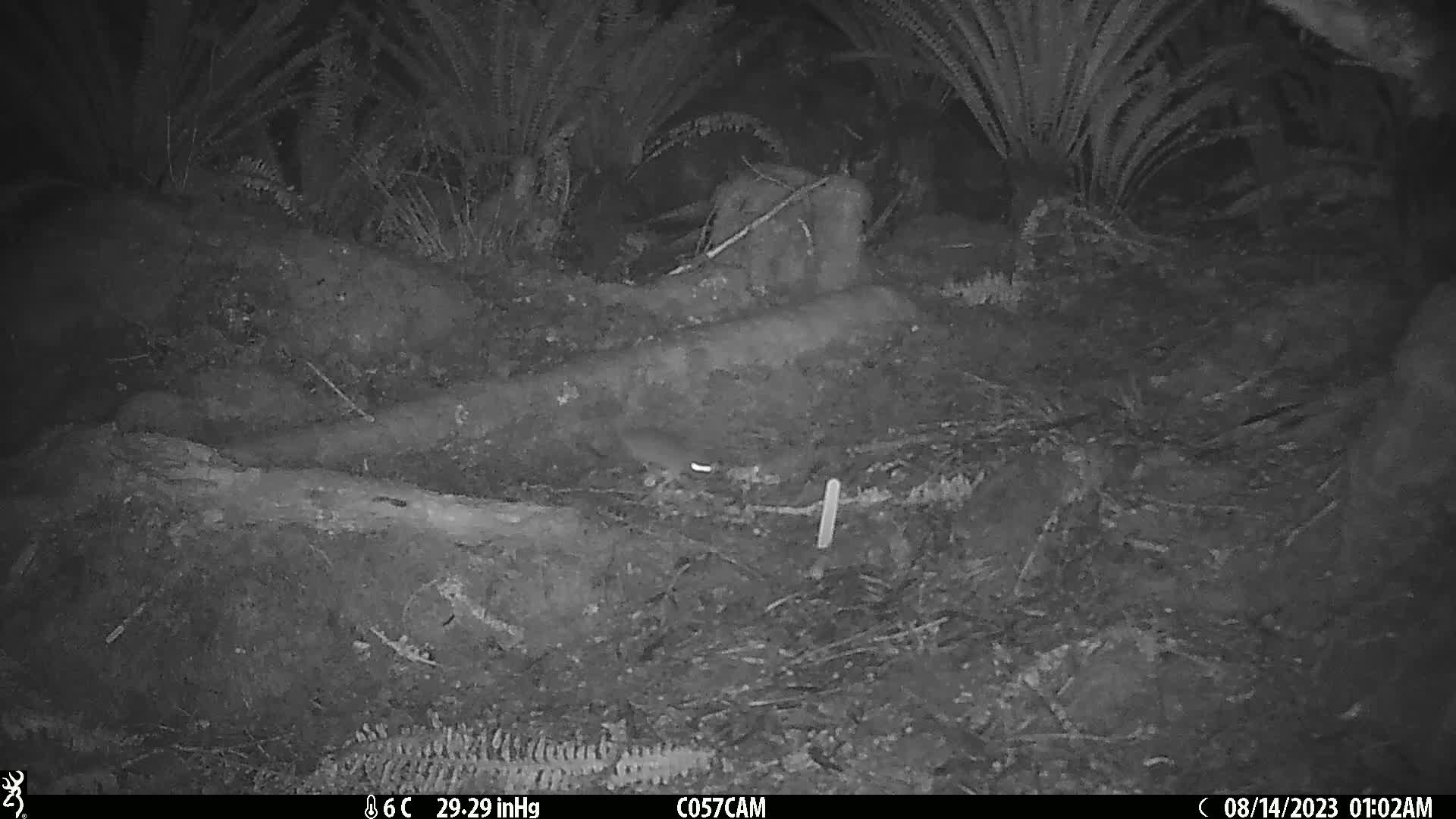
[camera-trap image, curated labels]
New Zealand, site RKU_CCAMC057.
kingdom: Animalia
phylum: Chordata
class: Mammalia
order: Rodentia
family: Muridae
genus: Rattus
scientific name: Rattus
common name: rat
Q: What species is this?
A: Rat (Rattus).